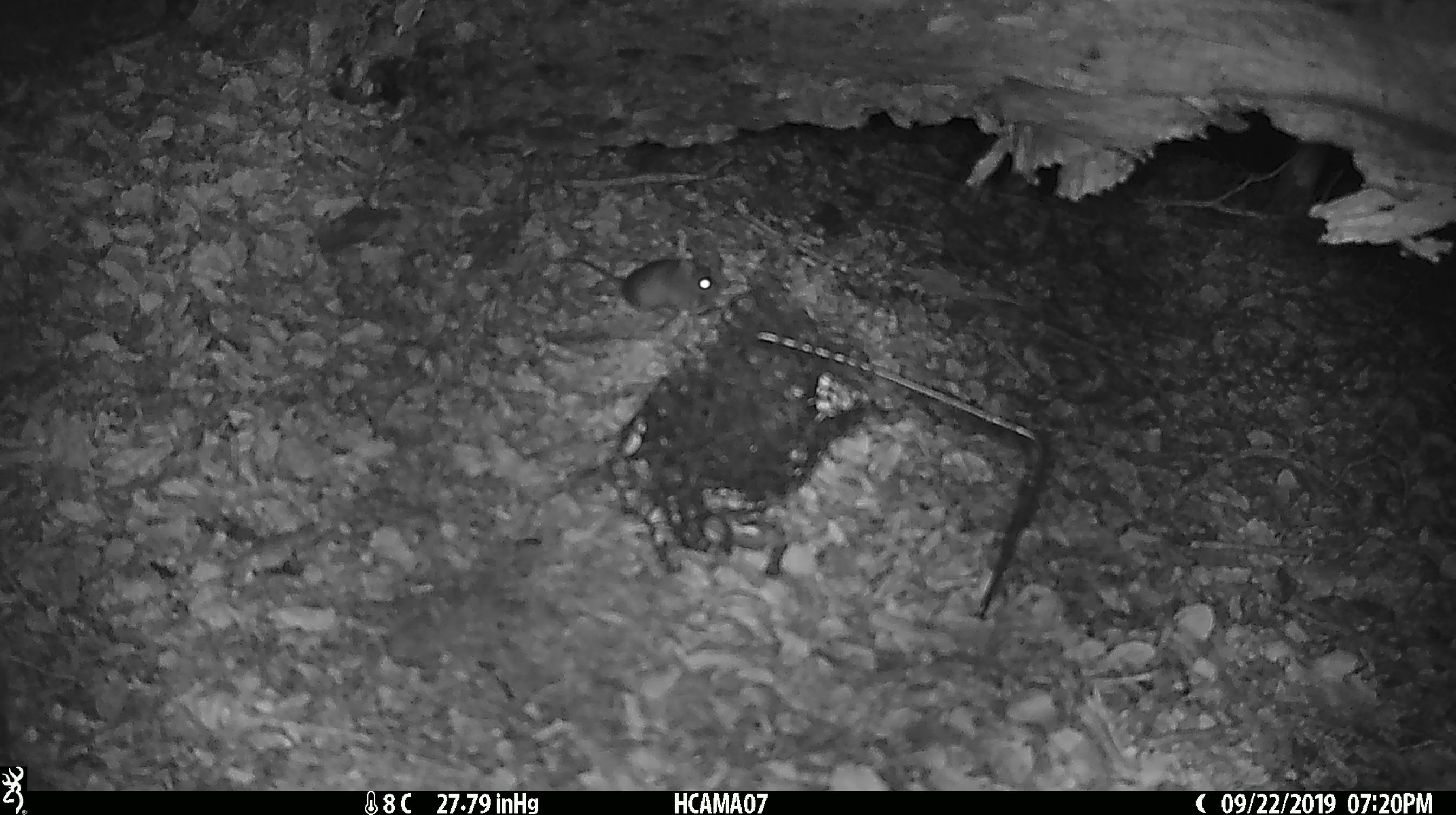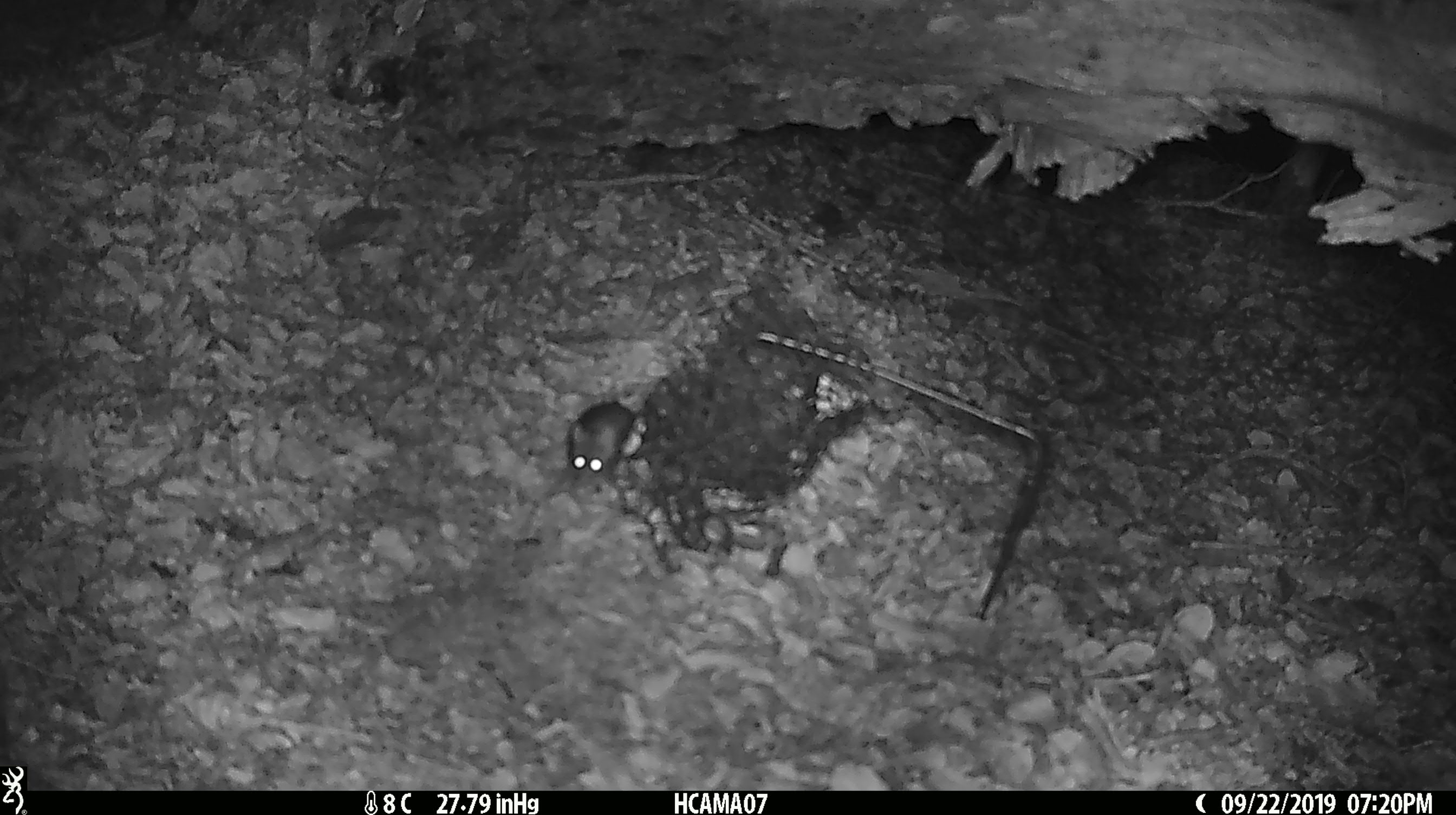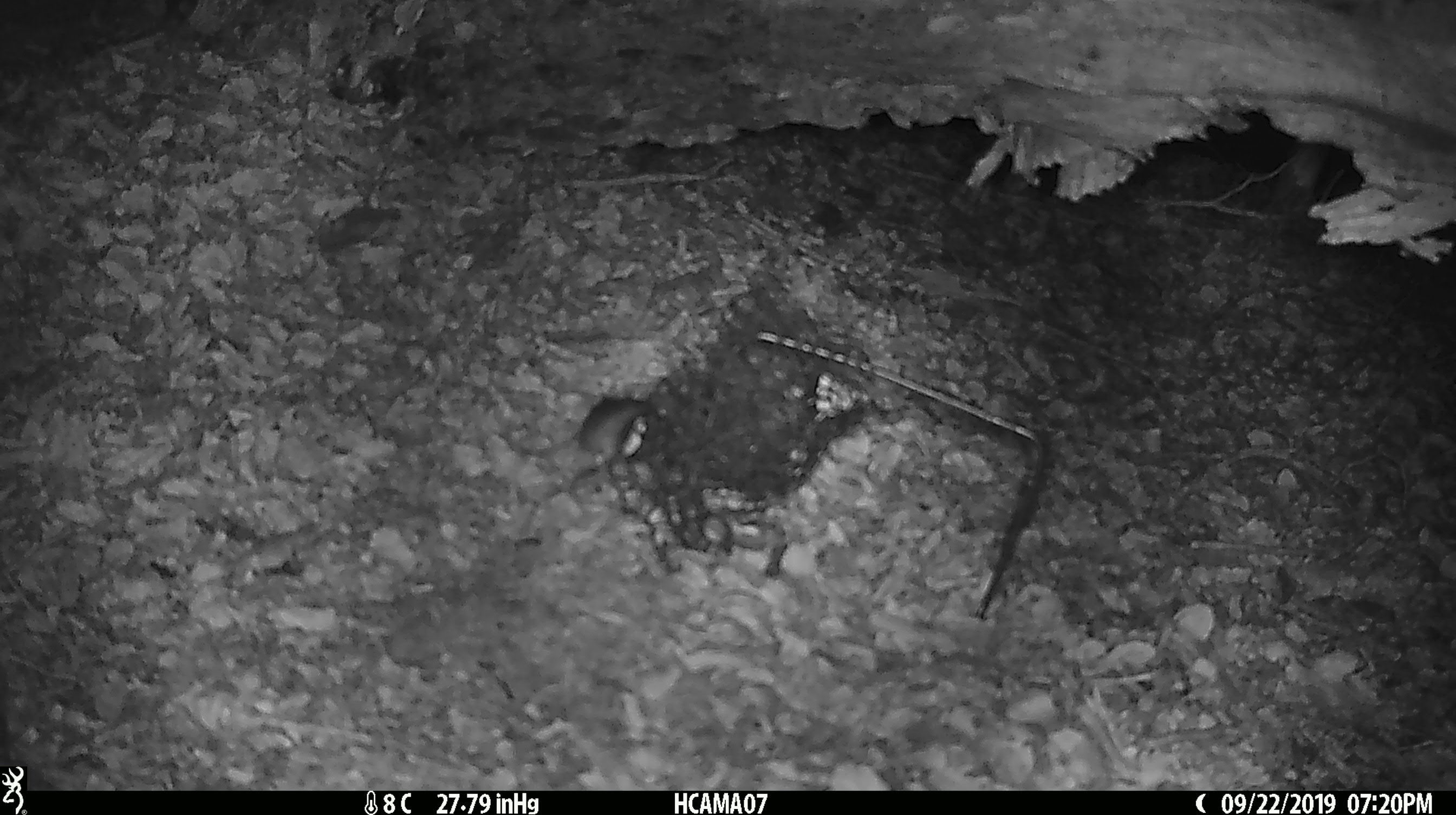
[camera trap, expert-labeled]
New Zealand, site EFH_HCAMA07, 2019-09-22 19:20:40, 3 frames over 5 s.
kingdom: Animalia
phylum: Chordata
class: Mammalia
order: Rodentia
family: Muridae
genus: Mus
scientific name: Mus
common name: mouse